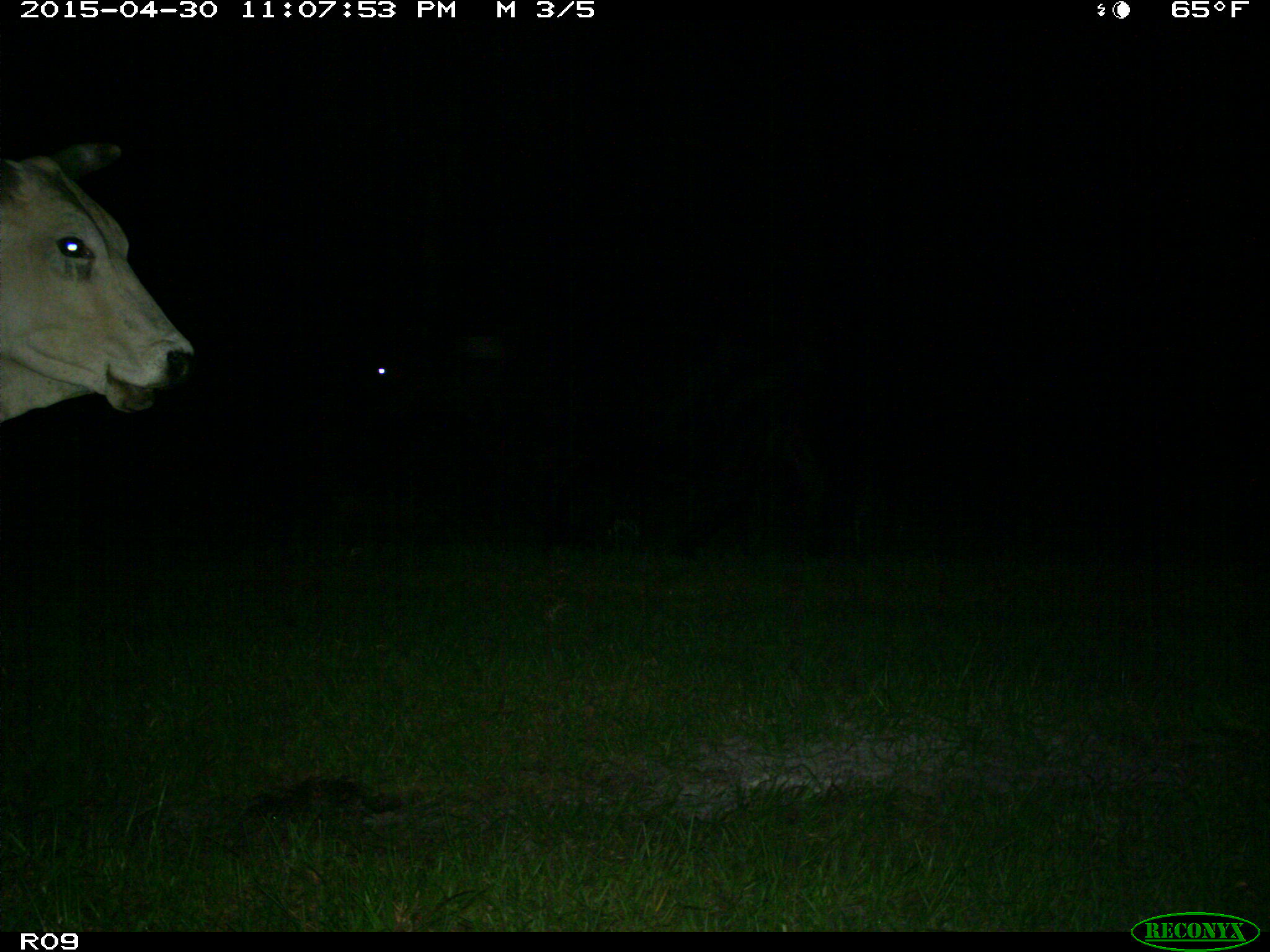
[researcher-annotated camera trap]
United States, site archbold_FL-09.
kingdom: Animalia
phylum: Chordata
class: Mammalia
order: Artiodactyla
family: Bovidae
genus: Bos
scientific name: Bos taurus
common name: domestic cow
Bos taurus (domestic cow).